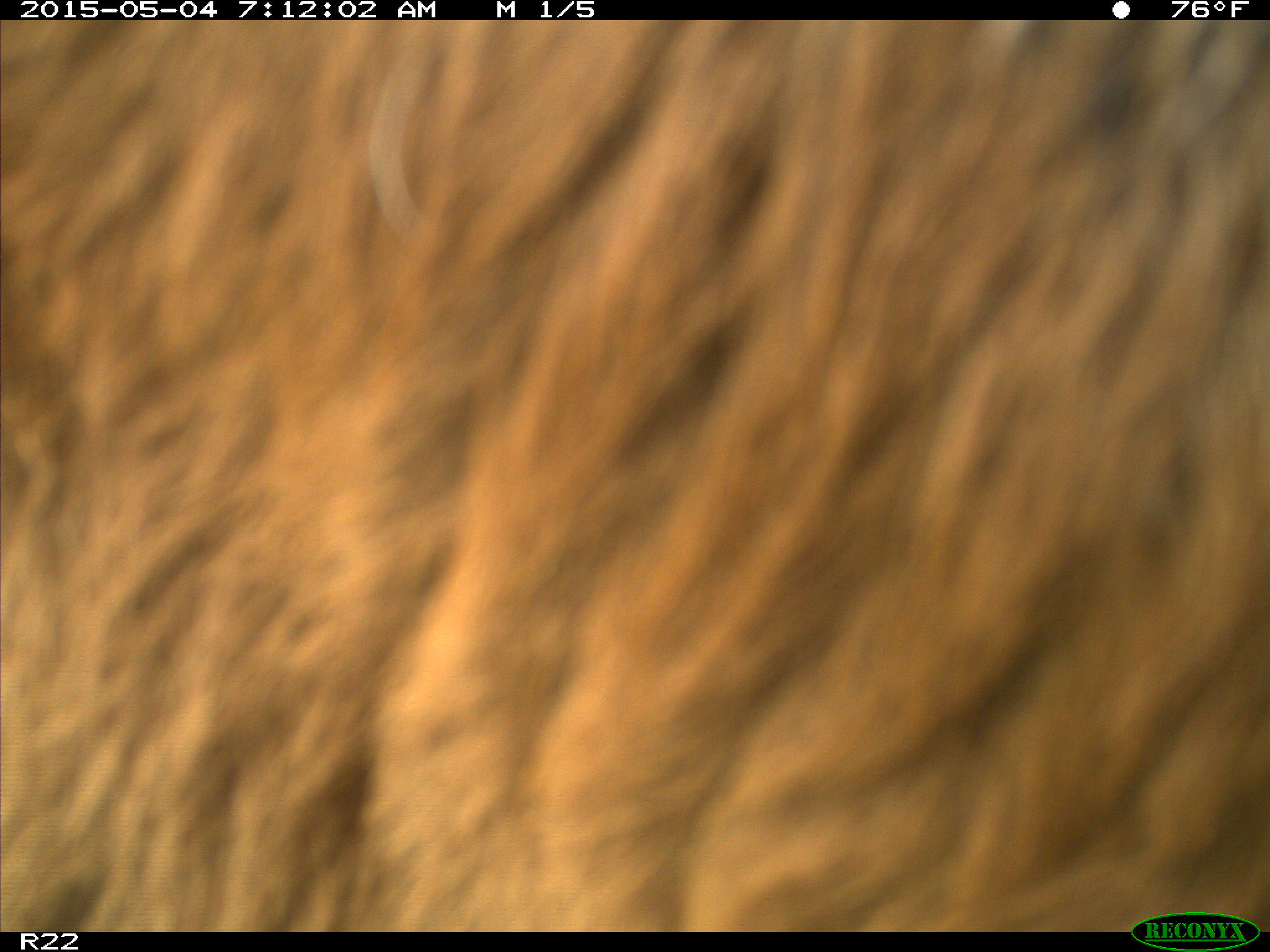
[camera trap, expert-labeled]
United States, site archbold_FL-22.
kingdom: Animalia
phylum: Chordata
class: Mammalia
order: Artiodactyla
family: Bovidae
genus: Bos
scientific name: Bos taurus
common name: domestic cow